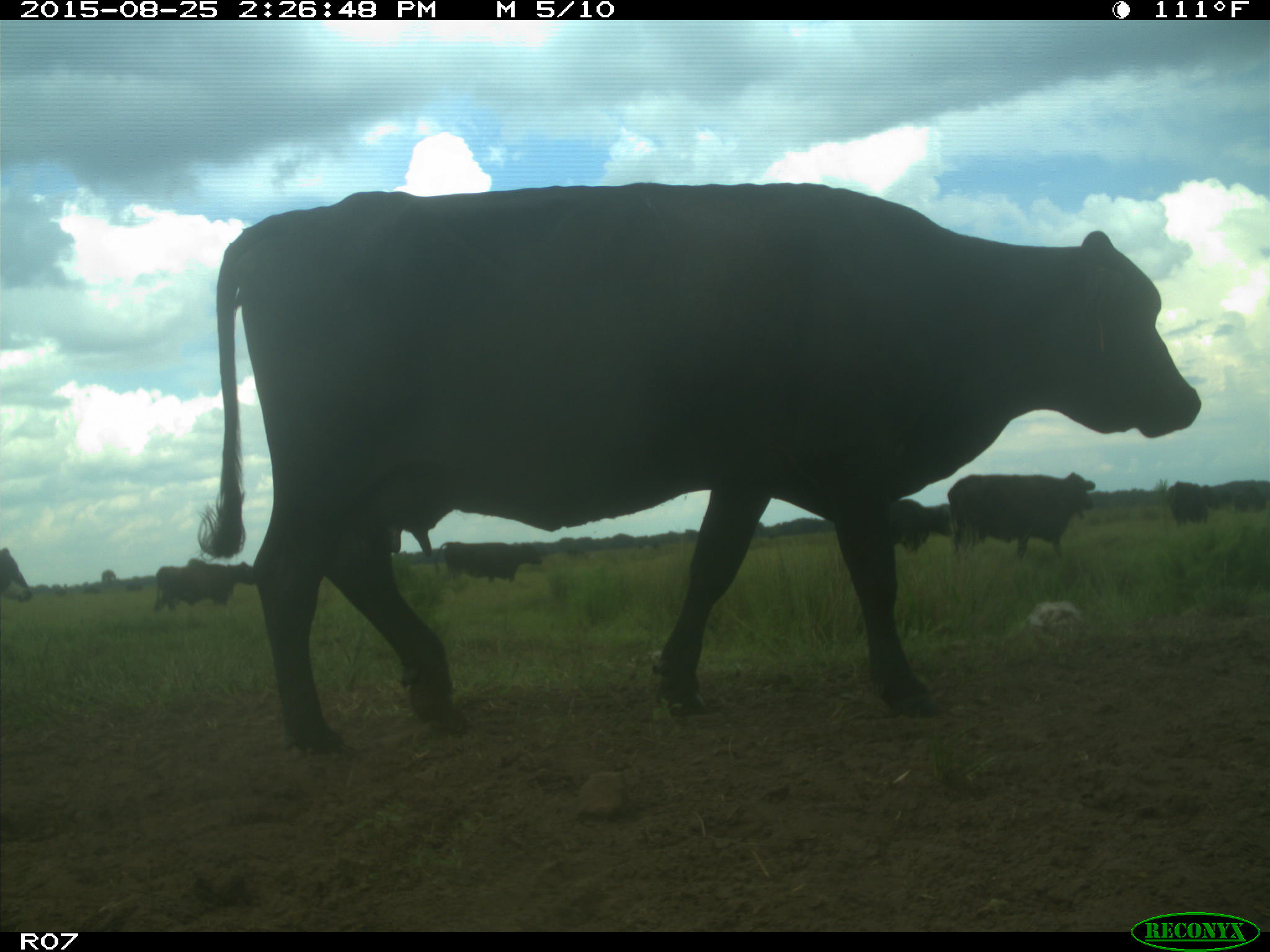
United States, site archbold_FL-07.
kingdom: Animalia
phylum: Chordata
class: Mammalia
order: Artiodactyla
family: Bovidae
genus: Bos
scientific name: Bos taurus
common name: domestic cow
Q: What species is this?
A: Bos taurus (domestic cow).